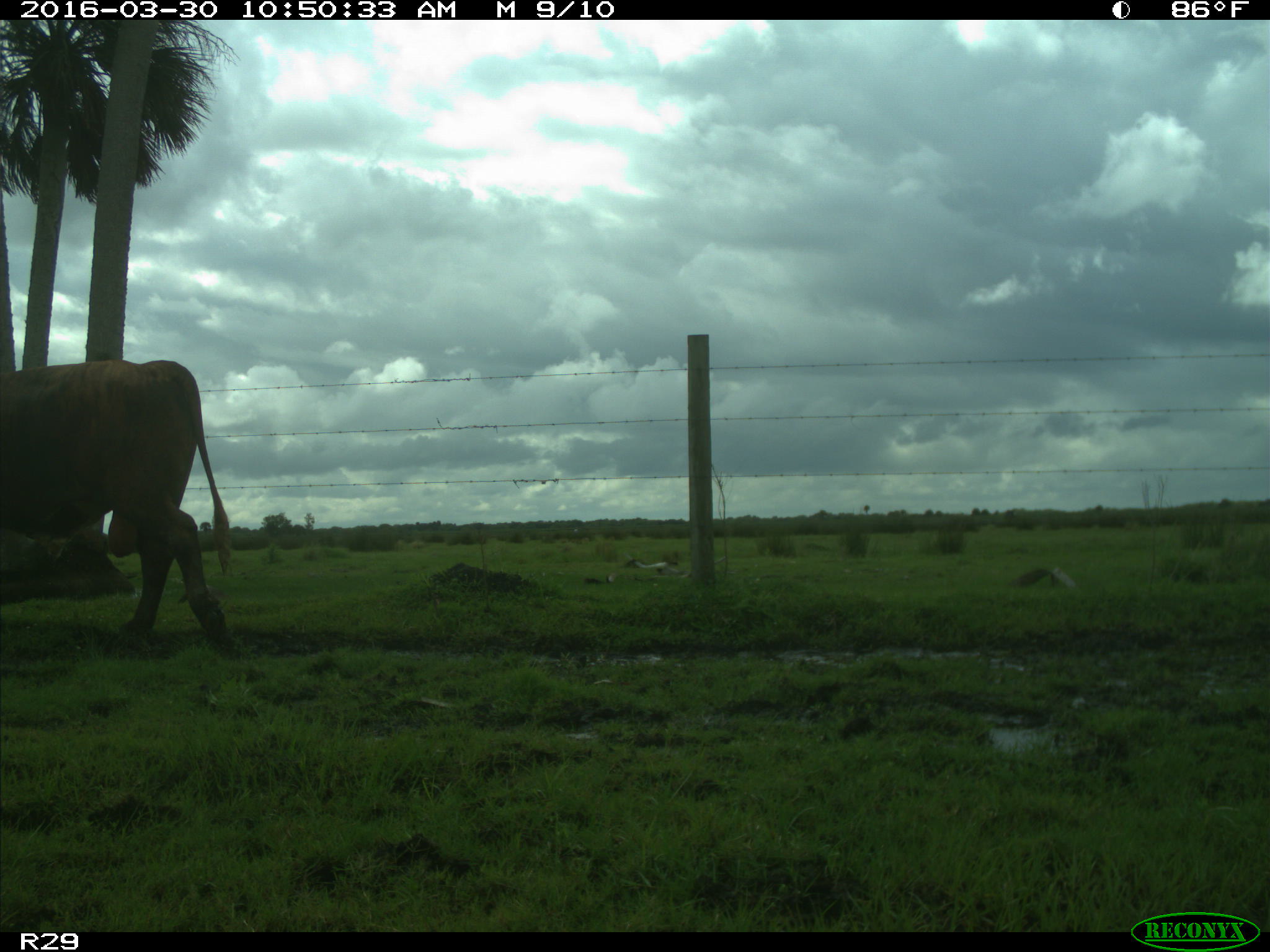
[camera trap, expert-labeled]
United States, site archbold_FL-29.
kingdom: Animalia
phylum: Chordata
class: Mammalia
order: Artiodactyla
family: Bovidae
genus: Bos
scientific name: Bos taurus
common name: domestic cow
Bos taurus (domestic cow).